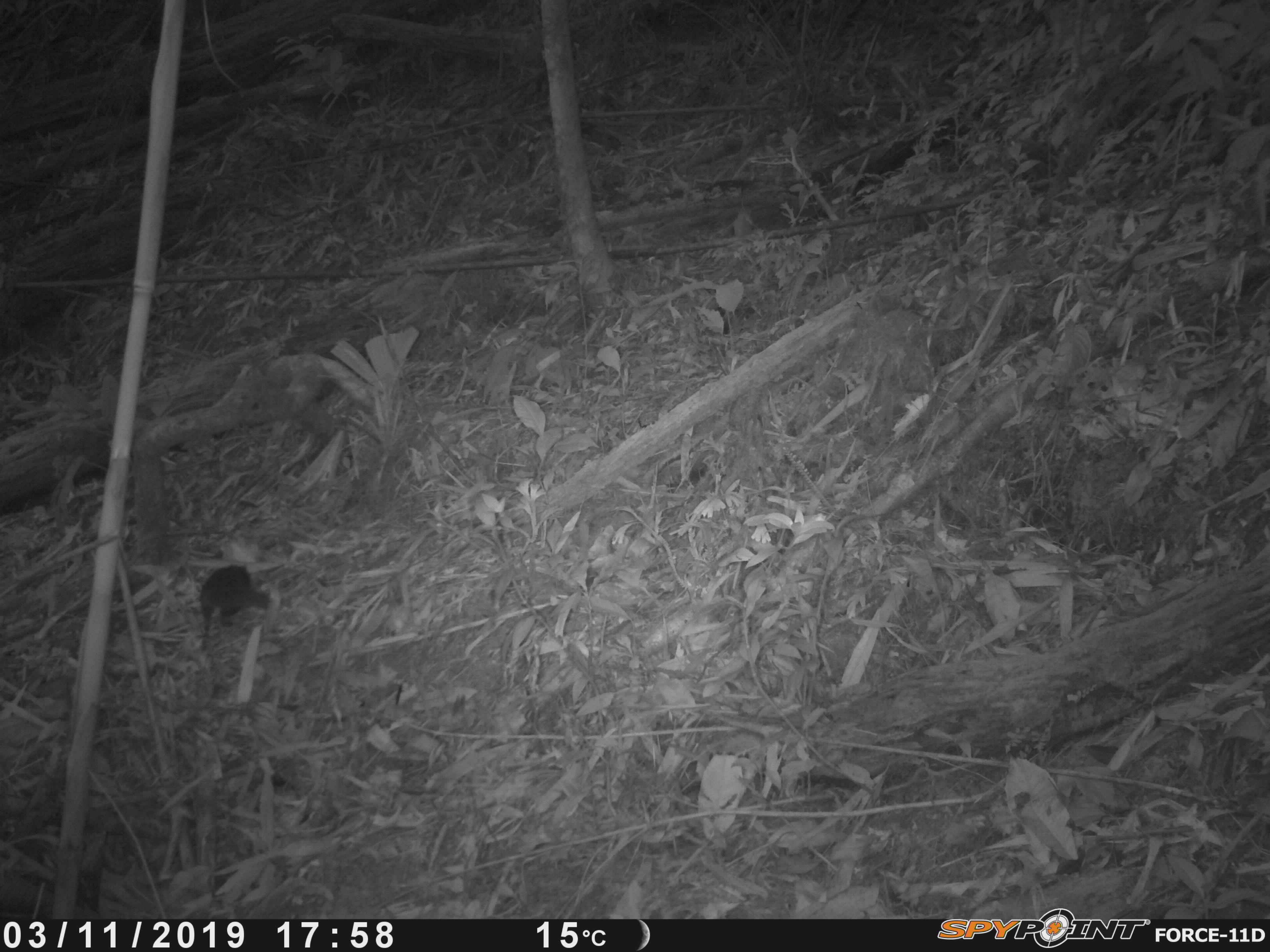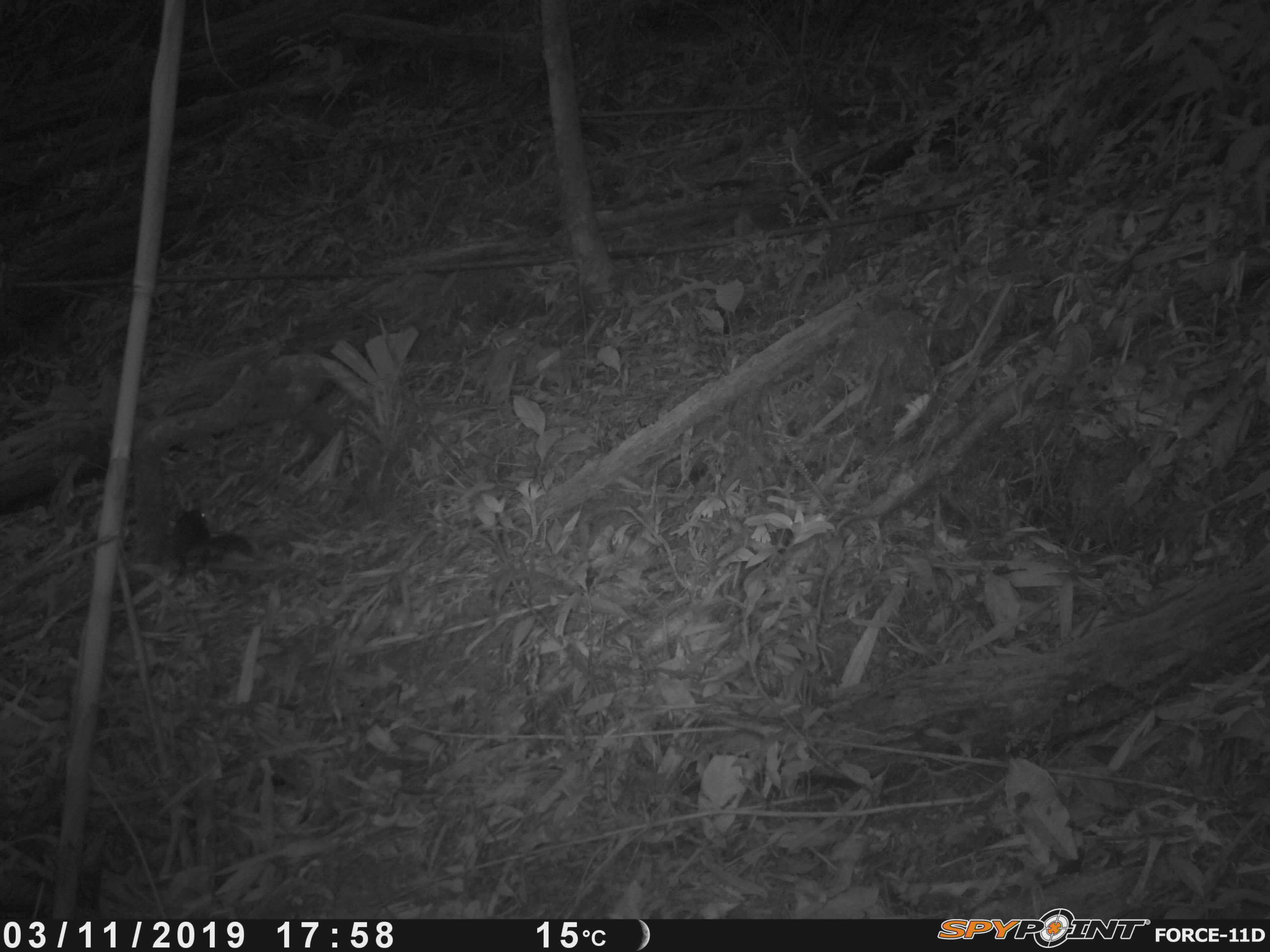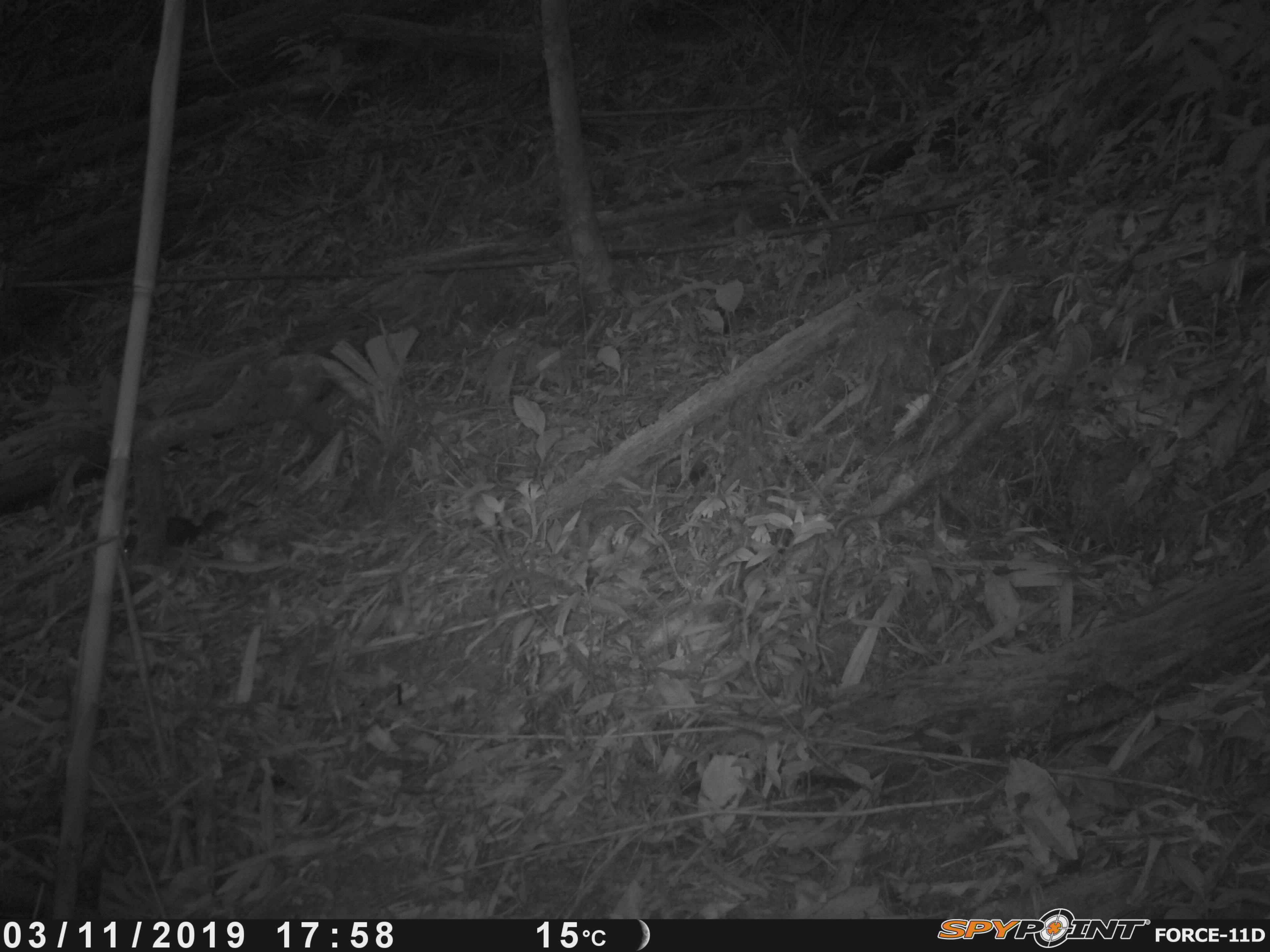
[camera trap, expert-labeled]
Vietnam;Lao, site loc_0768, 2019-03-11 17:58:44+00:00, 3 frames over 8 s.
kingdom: Animalia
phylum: Chordata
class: Mammalia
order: Rodentia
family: Sciuridae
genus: Dremomys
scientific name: Dremomys rufigenis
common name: red-cheeked squirrel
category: red cheeked squirrel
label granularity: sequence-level